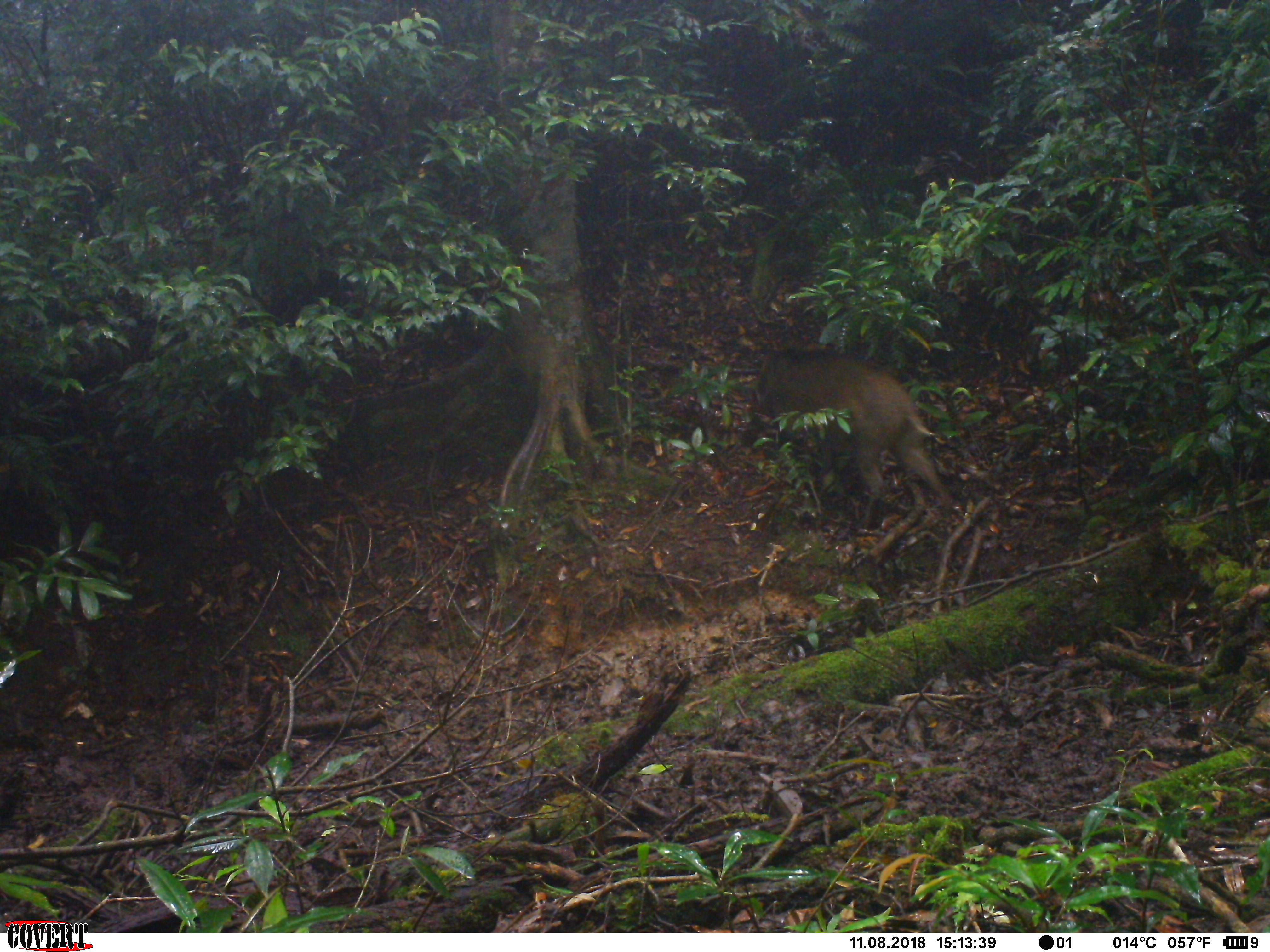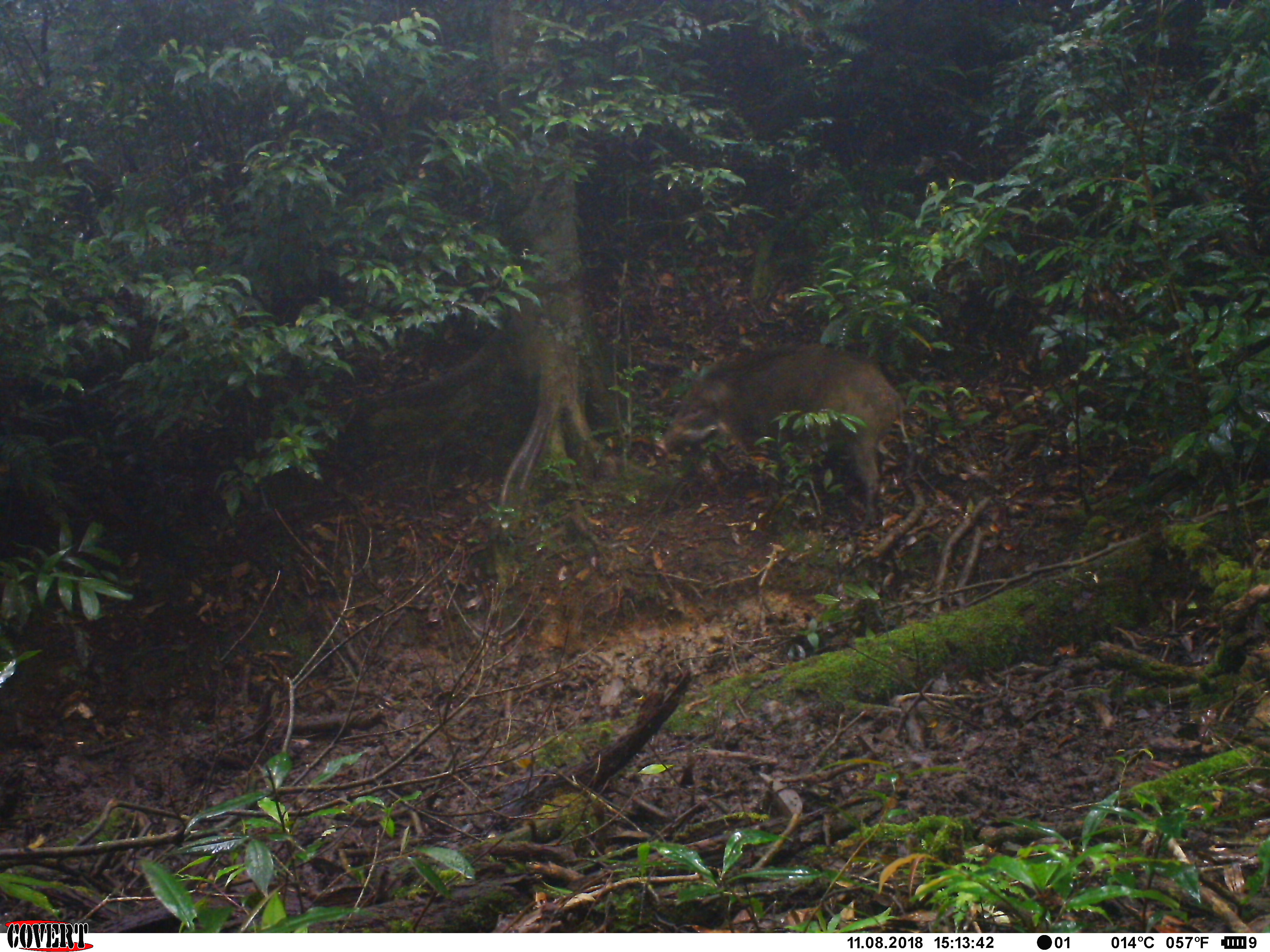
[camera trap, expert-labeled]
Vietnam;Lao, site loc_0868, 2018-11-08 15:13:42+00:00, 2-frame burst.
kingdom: Animalia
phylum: Chordata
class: Mammalia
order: Artiodactyla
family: Suidae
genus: Sus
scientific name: Sus scrofa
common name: eurasian wild pig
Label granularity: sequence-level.